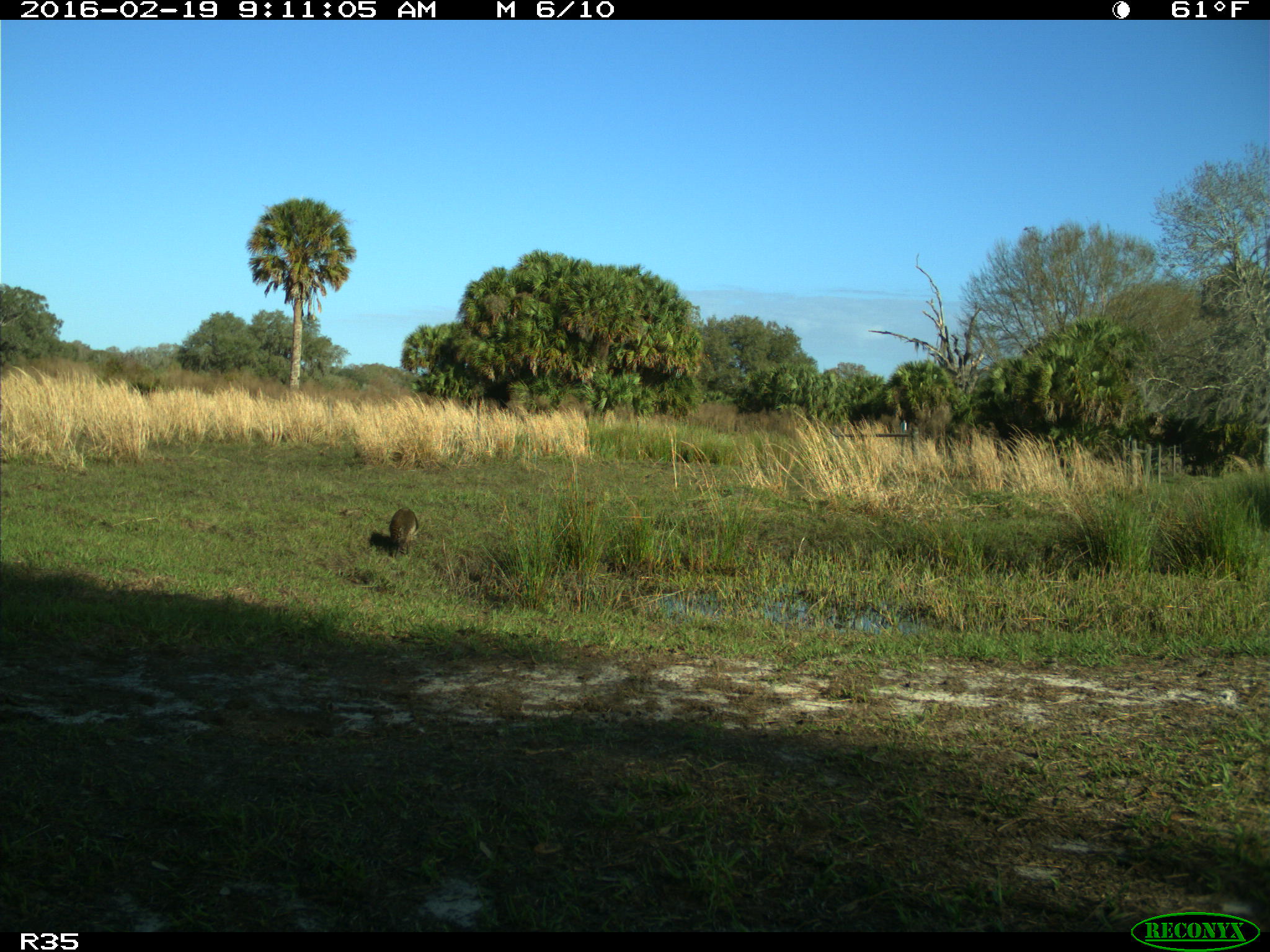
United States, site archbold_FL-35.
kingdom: Animalia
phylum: Chordata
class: Mammalia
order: Carnivora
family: Procyonidae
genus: Procyon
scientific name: Procyon lotor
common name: common raccoon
Procyon lotor (common raccoon).